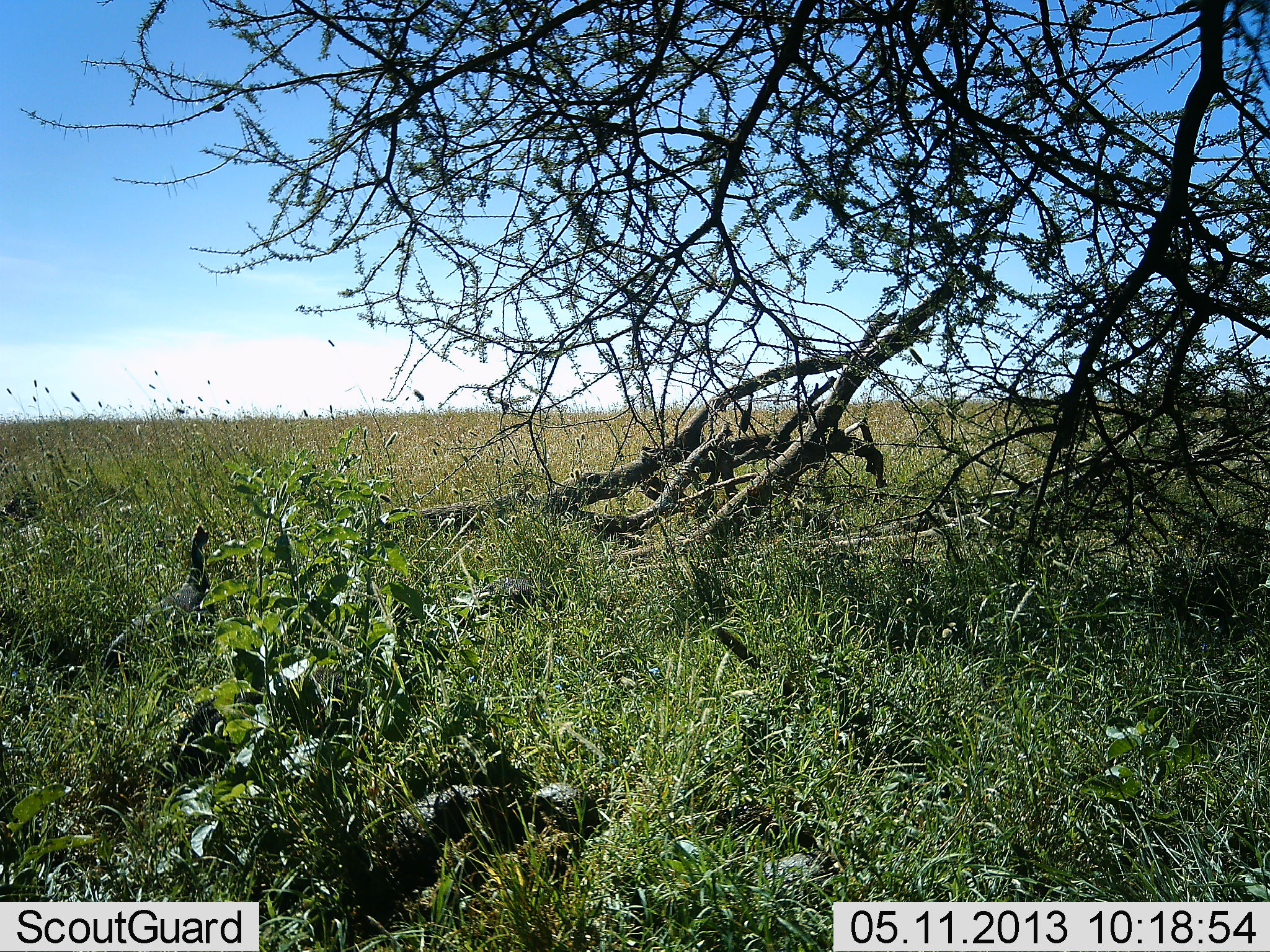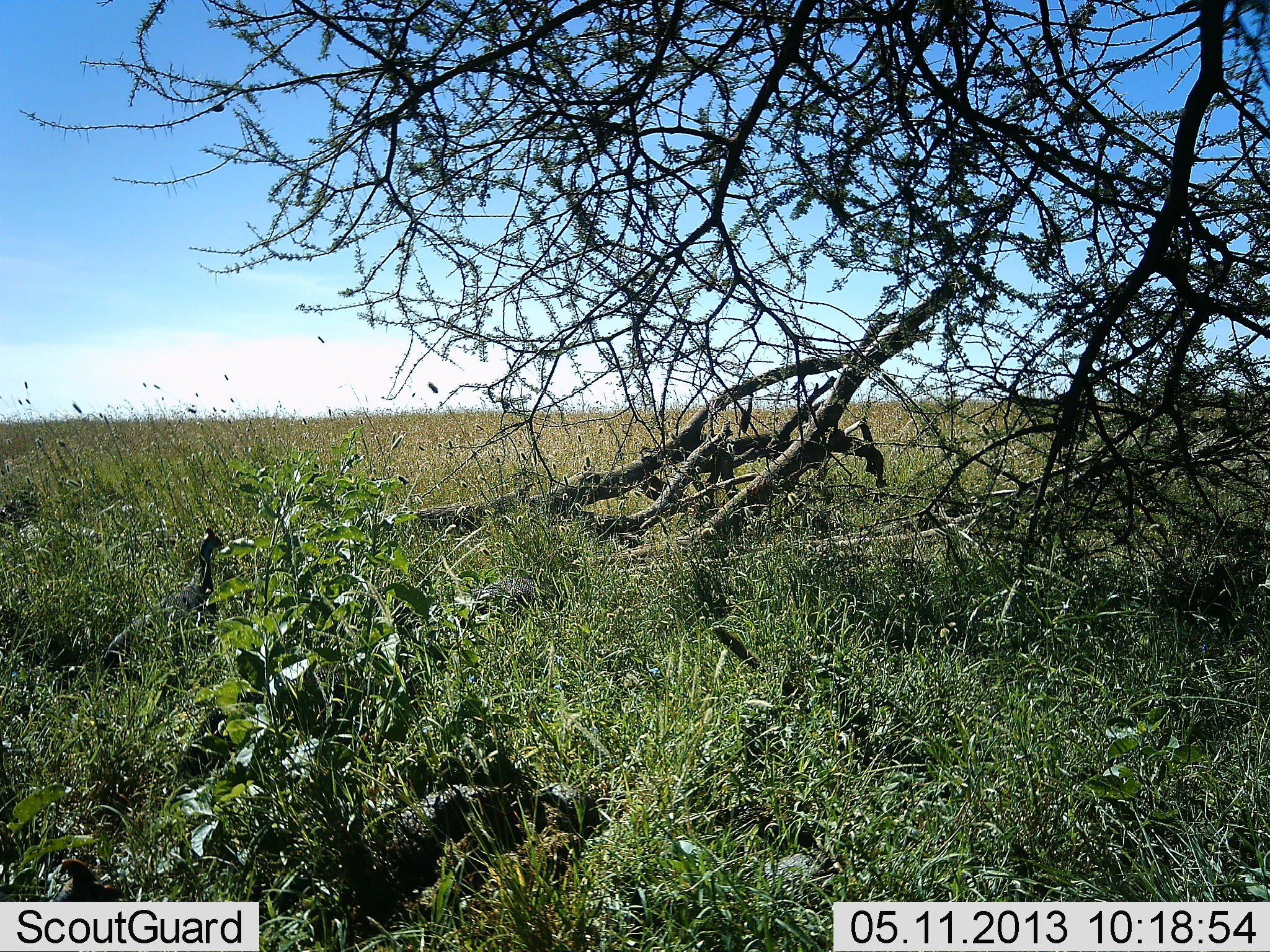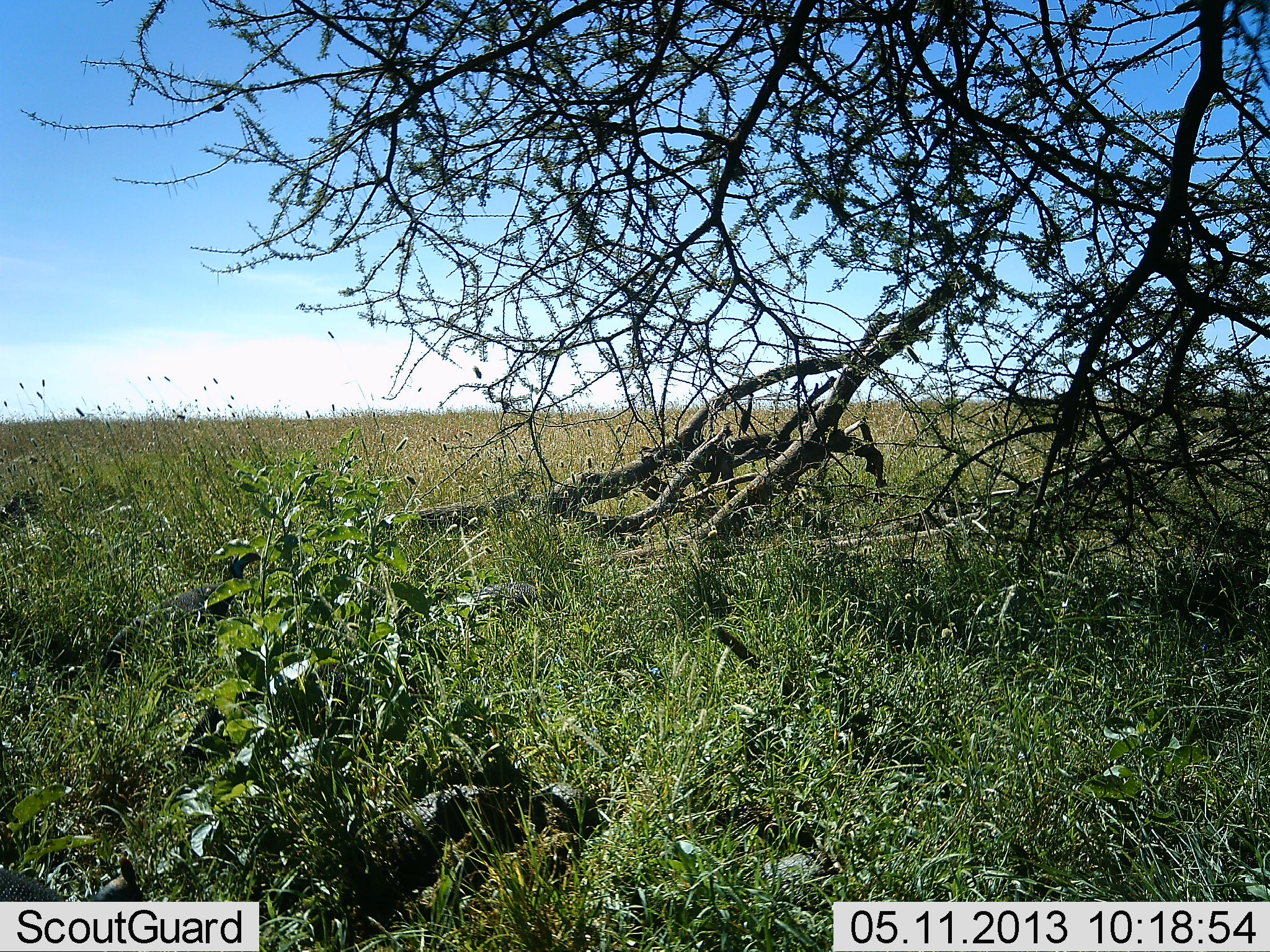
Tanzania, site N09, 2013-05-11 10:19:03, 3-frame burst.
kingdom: Animalia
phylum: Chordata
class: Aves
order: Galliformes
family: Numididae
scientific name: Numididae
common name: guinea fowl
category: guineafowl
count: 2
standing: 54%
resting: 0%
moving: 54%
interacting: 0%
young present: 0%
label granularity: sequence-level